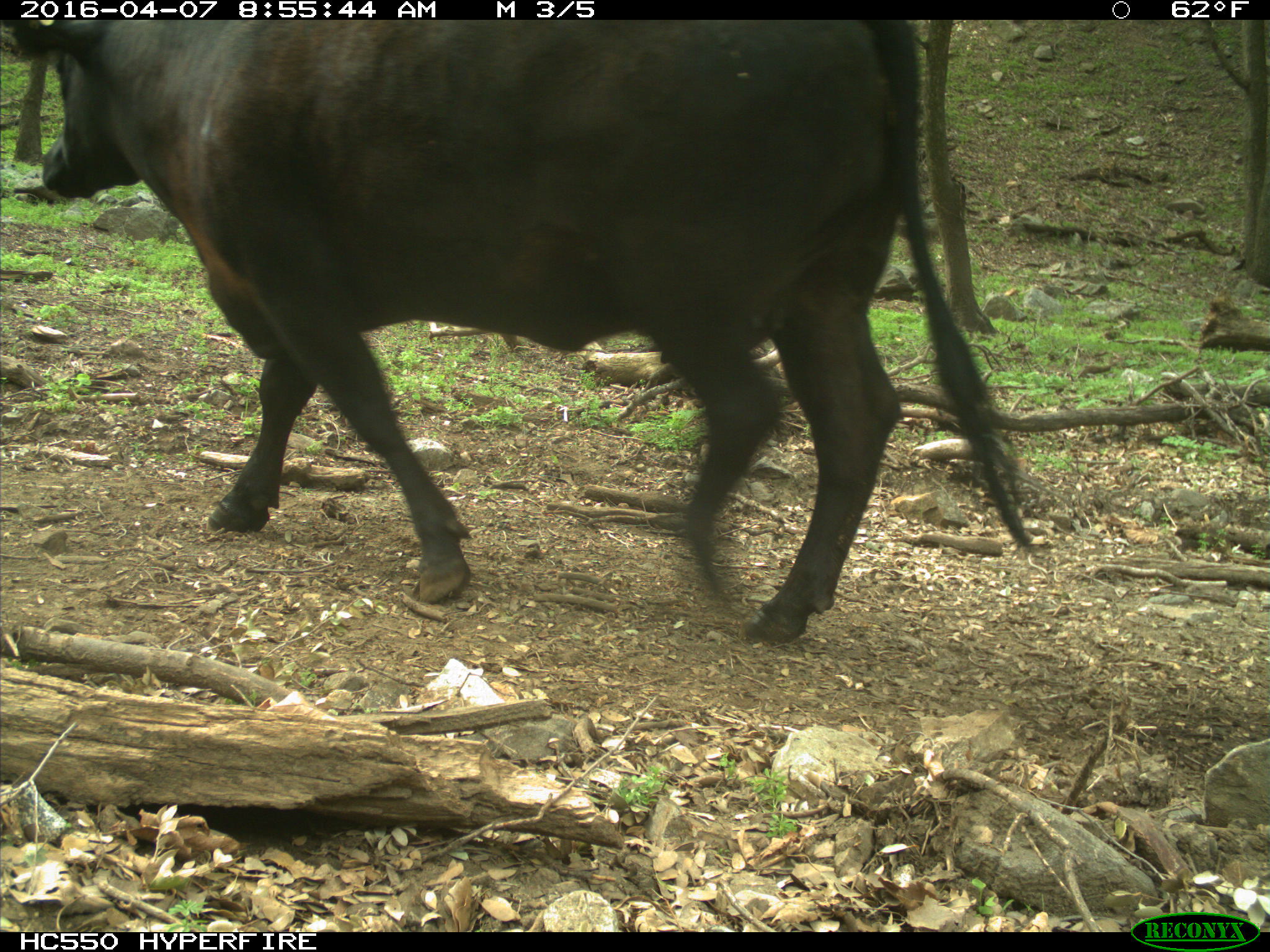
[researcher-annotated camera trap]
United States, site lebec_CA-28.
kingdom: Animalia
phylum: Chordata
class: Mammalia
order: Artiodactyla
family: Bovidae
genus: Bos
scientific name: Bos taurus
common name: domestic cow